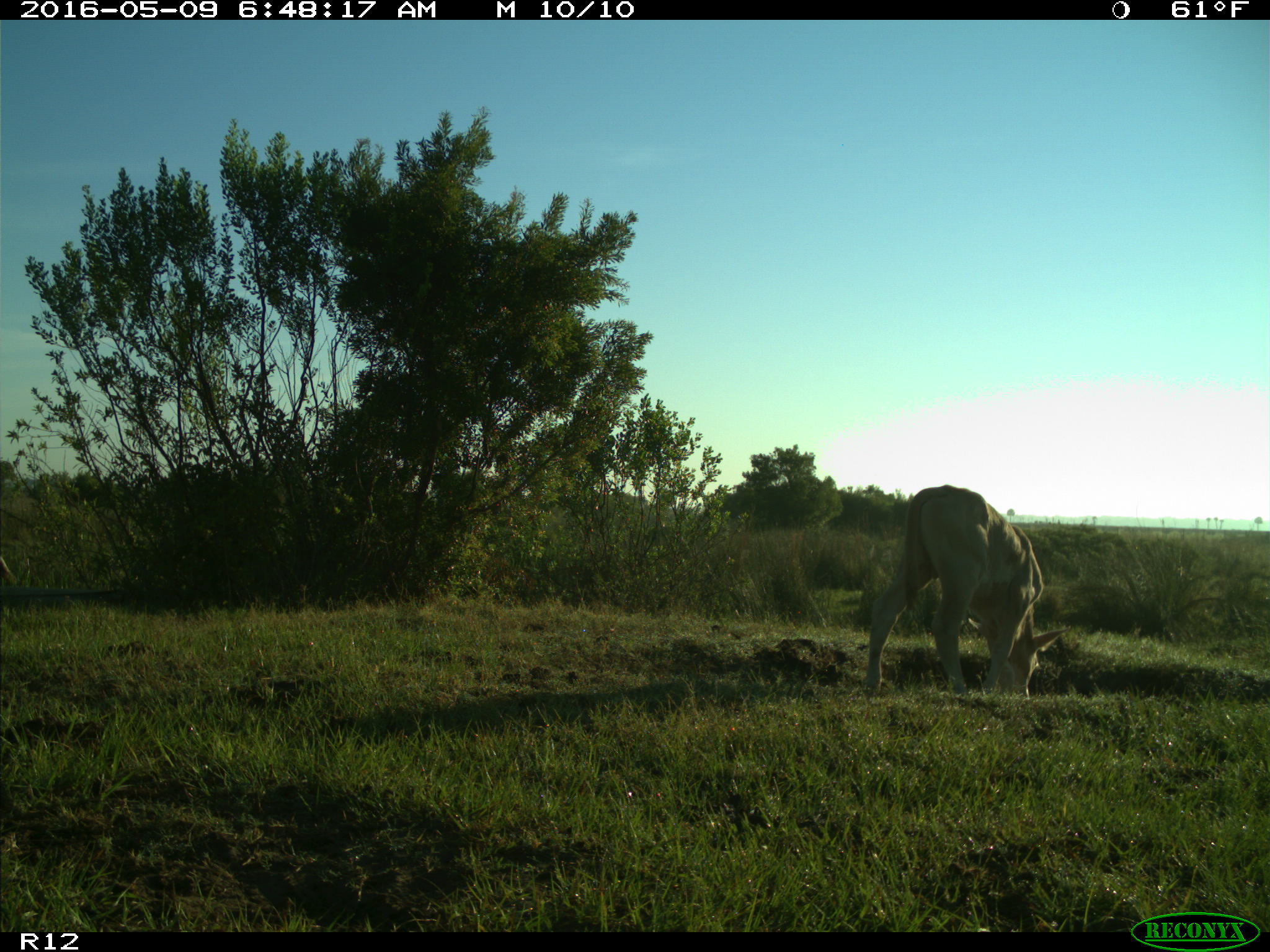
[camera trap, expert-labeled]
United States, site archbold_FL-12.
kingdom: Animalia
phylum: Chordata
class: Mammalia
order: Artiodactyla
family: Bovidae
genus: Bos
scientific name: Bos taurus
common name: domestic cow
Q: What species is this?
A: Bos taurus (domestic cow).